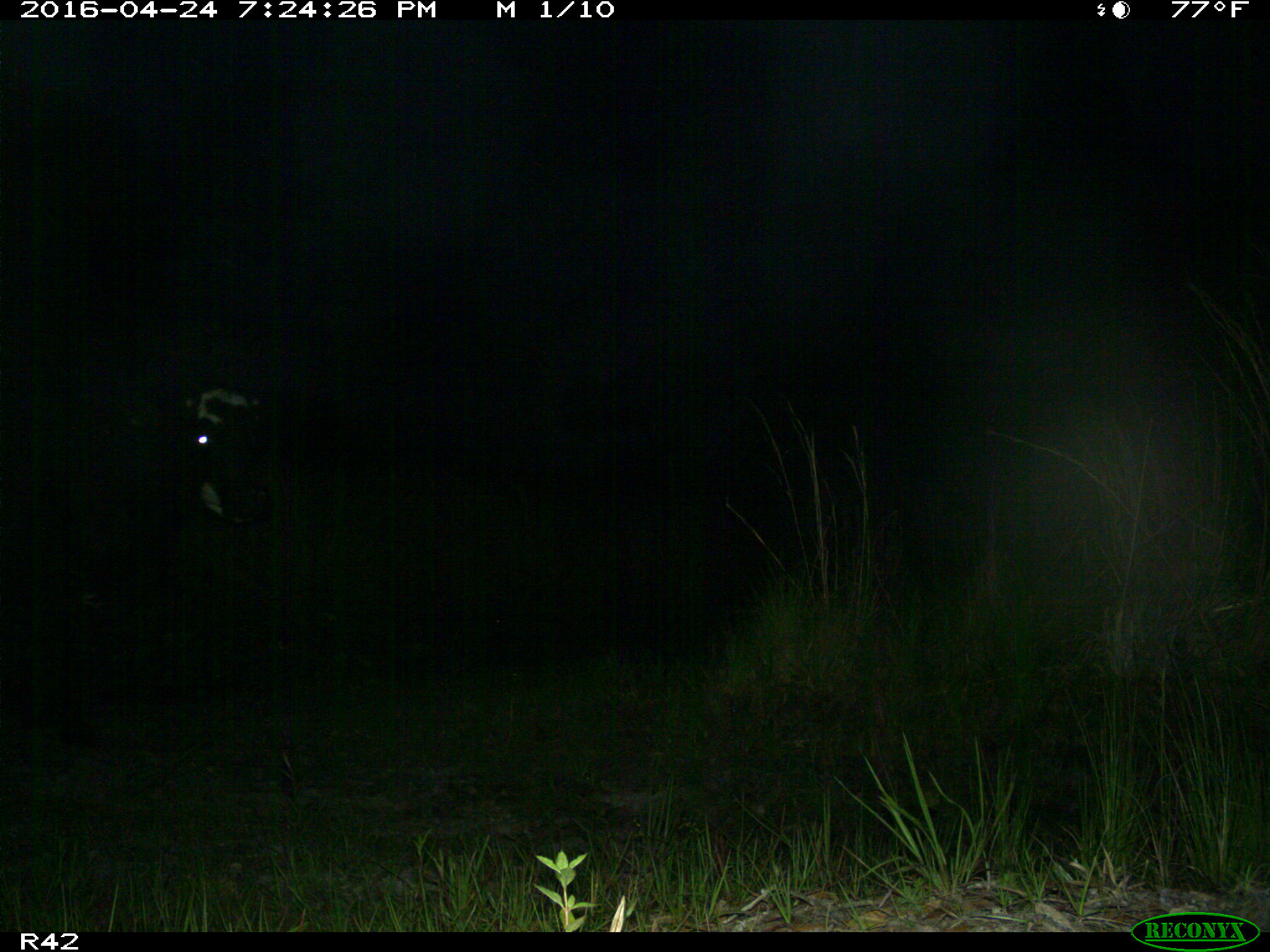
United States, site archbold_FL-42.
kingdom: Animalia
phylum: Chordata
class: Mammalia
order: Artiodactyla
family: Bovidae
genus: Bos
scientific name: Bos taurus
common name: domestic cow